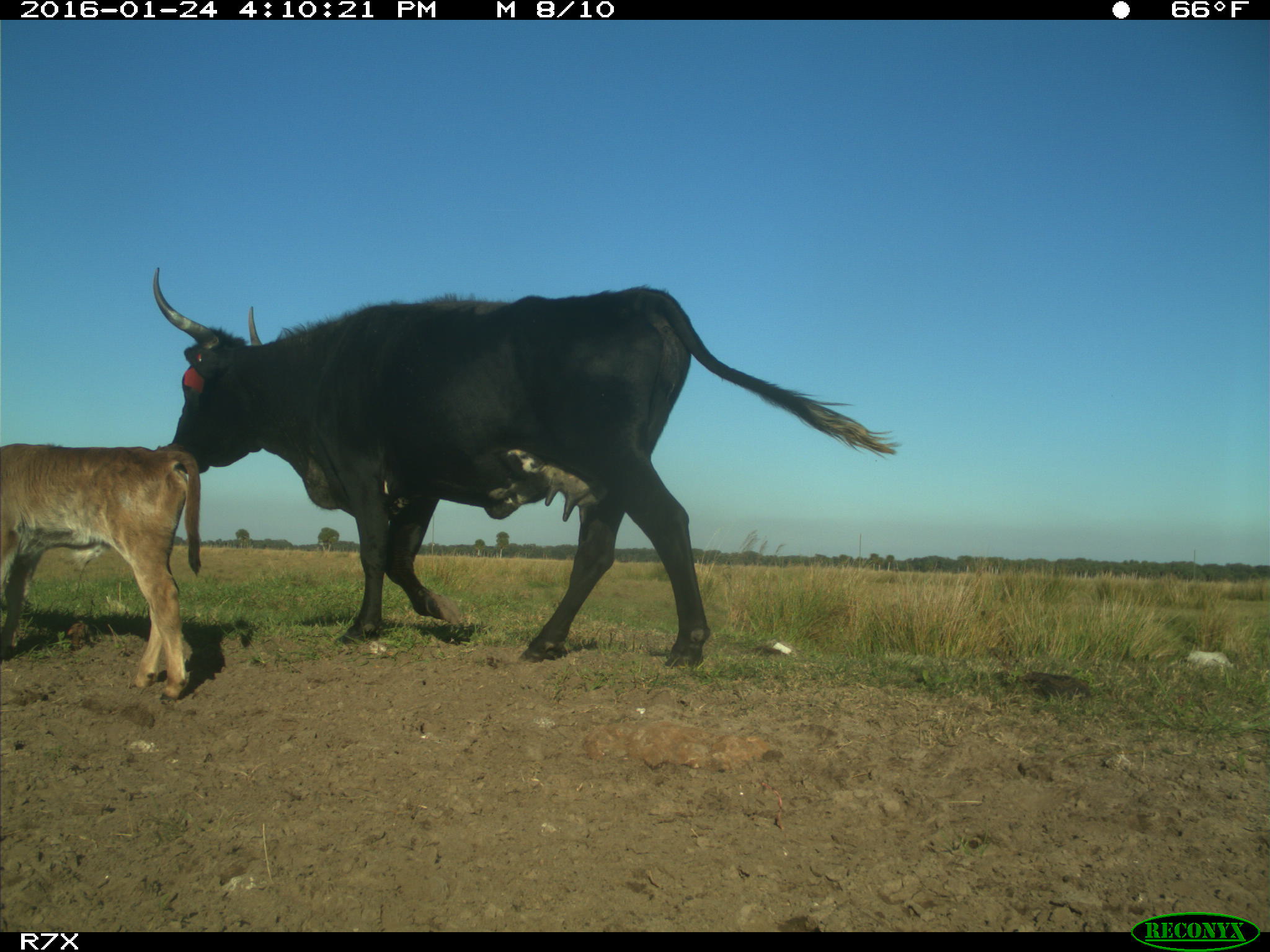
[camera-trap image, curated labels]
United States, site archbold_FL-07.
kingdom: Animalia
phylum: Chordata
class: Mammalia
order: Artiodactyla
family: Bovidae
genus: Bos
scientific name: Bos taurus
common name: domestic cow